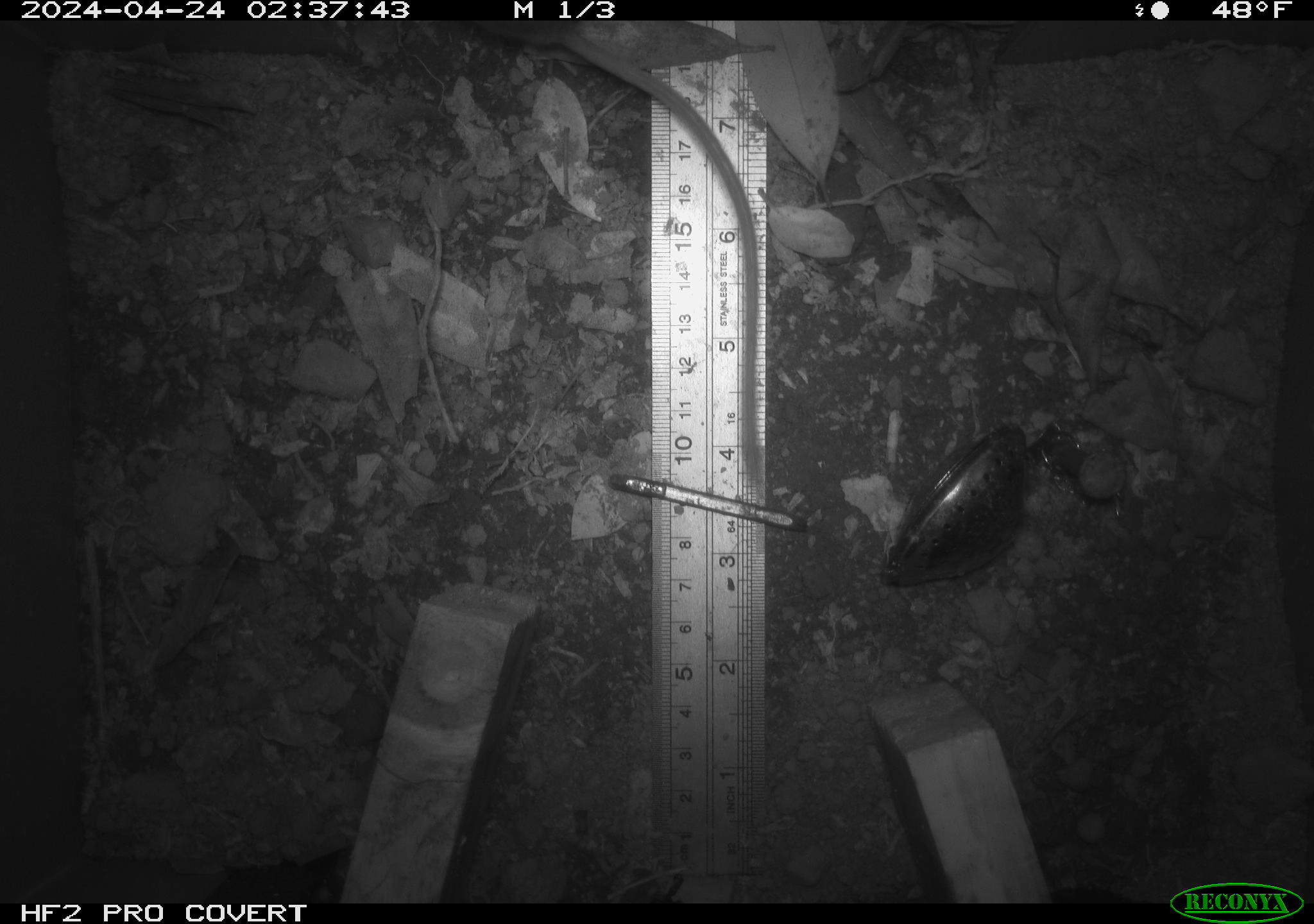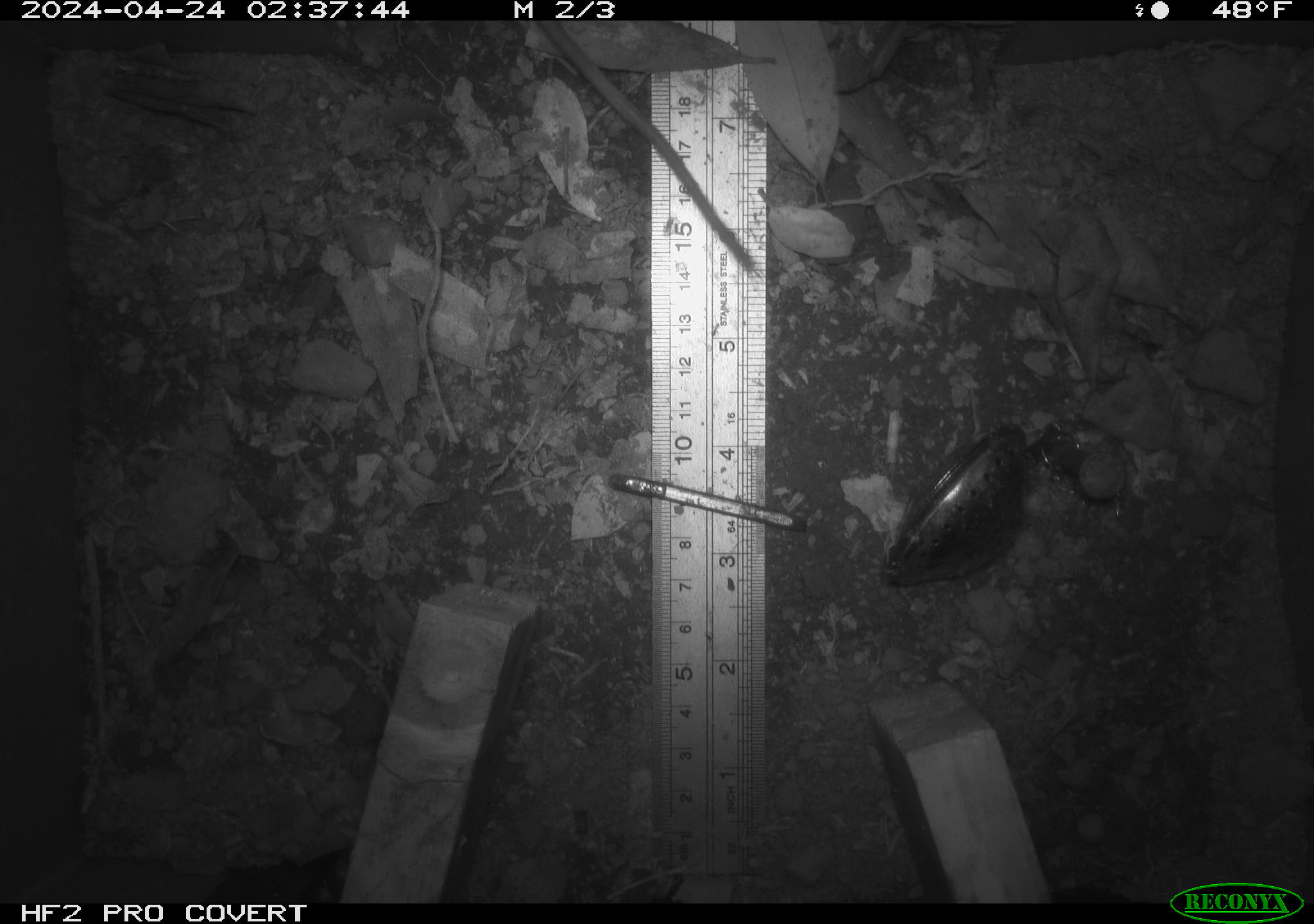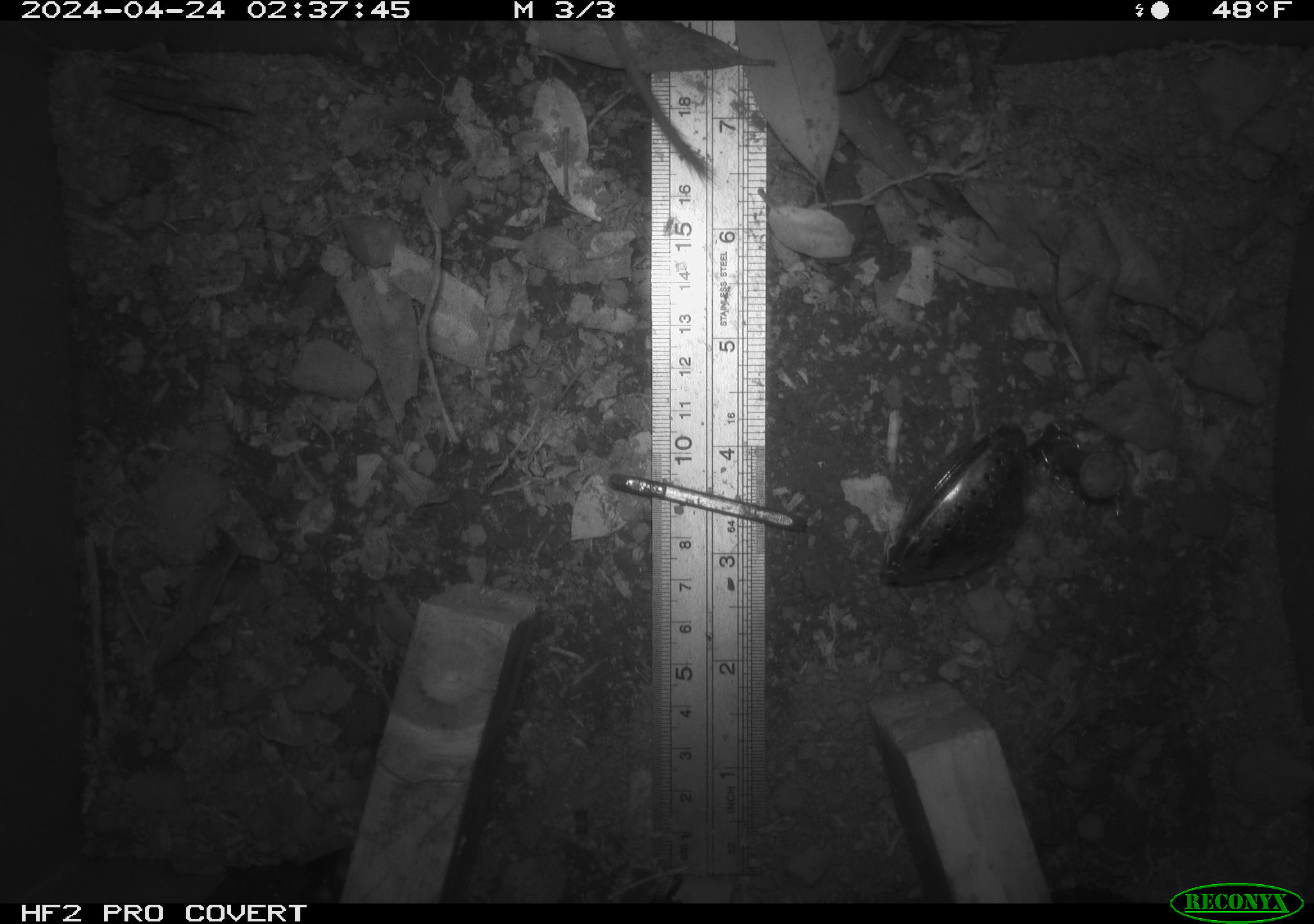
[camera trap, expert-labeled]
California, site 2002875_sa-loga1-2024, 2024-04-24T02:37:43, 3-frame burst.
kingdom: Animalia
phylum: Chordata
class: Mammalia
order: Rodentia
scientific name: Rodentia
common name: rodent